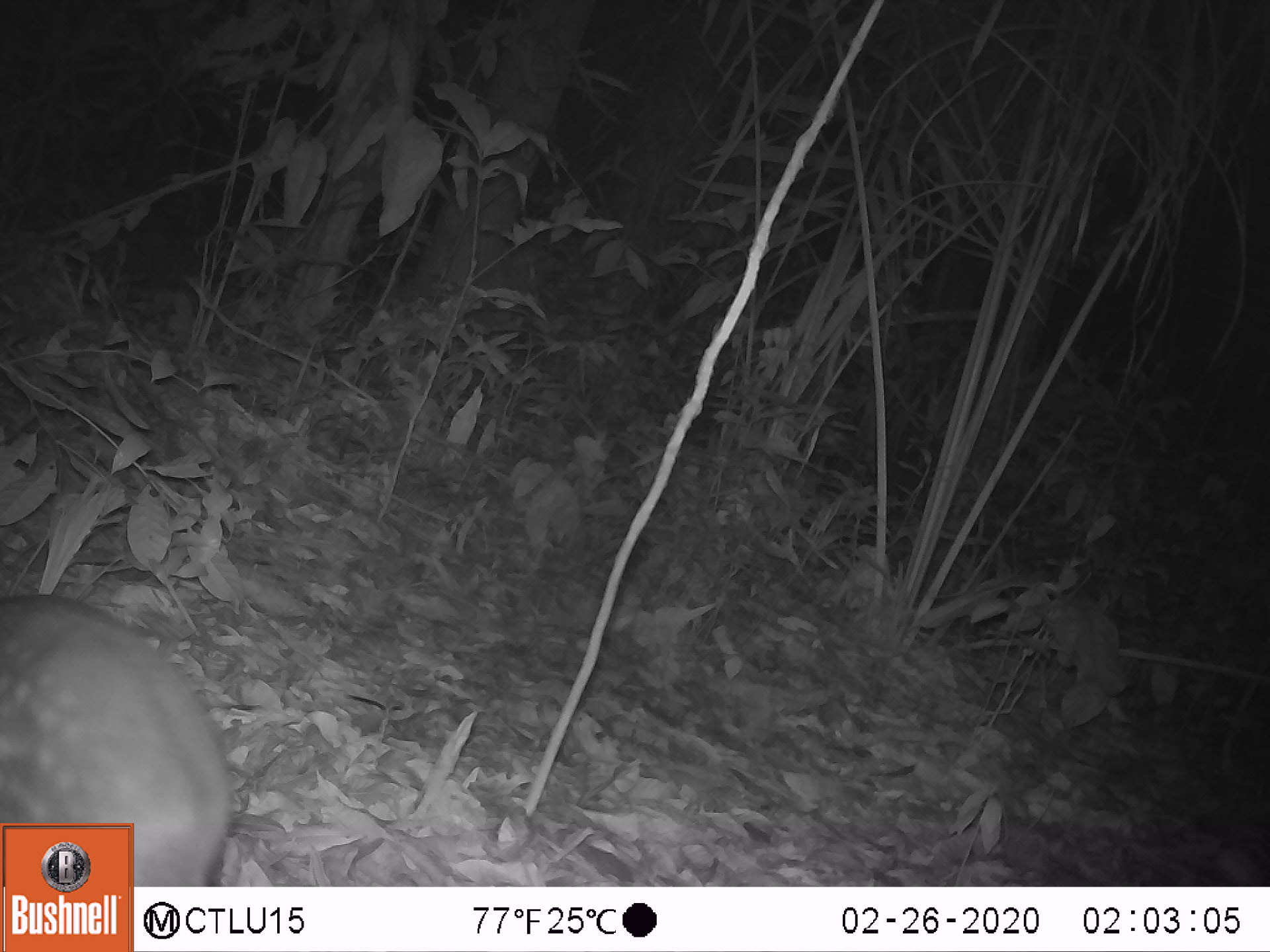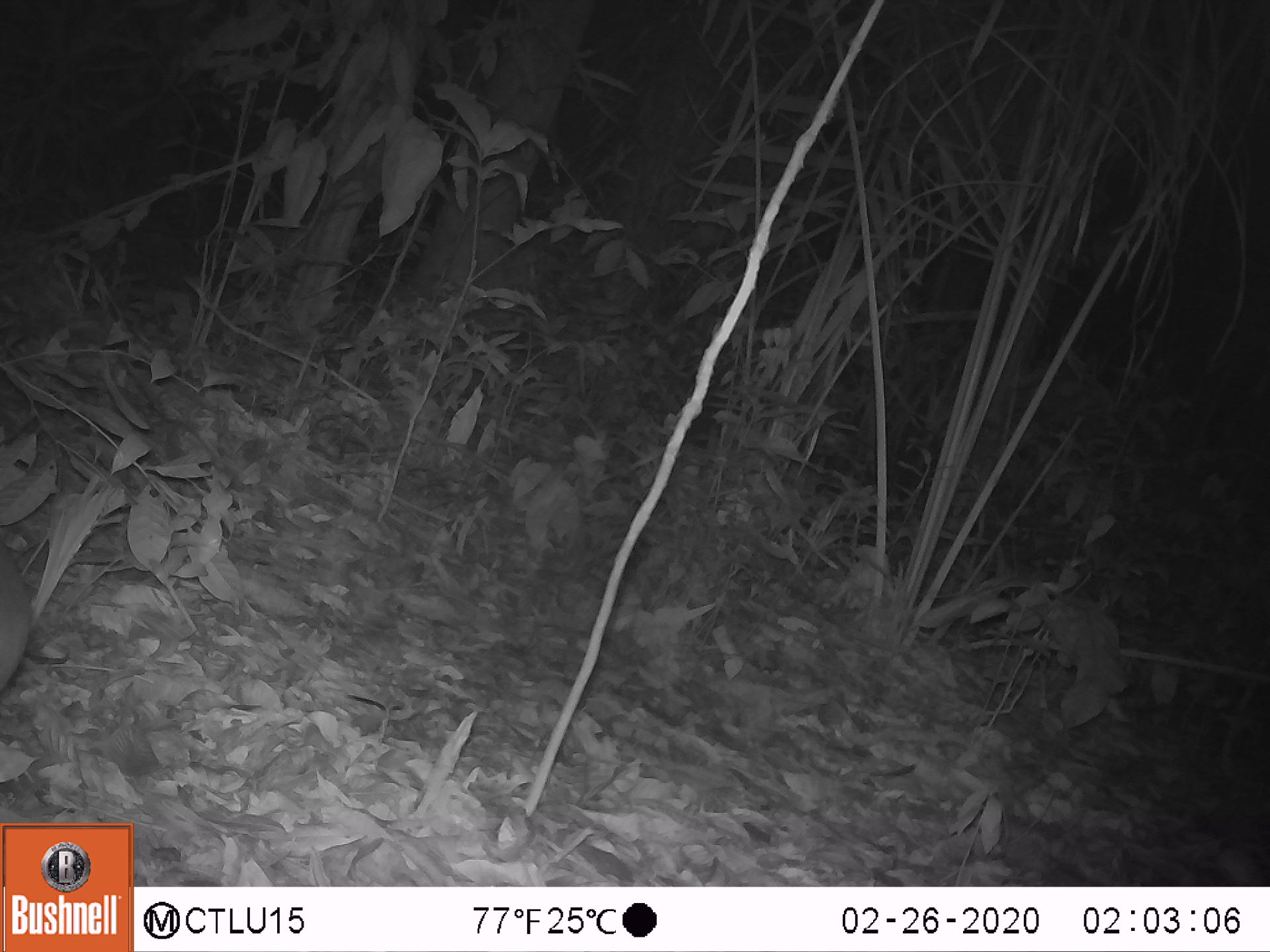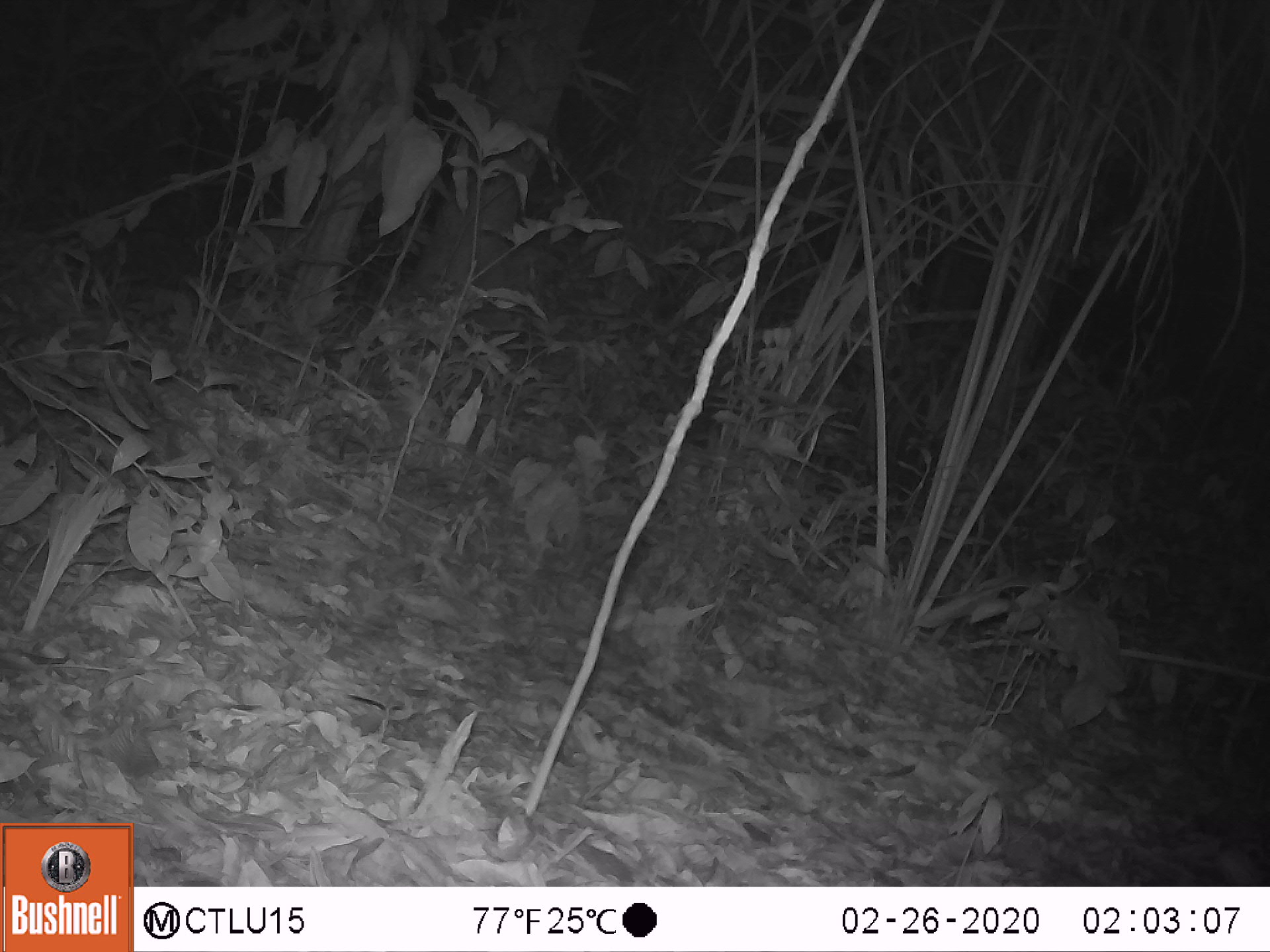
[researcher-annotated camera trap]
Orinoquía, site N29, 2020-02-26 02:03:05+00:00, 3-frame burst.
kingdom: Animalia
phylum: Chordata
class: Mammalia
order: Rodentia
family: Cuniculidae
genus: Cuniculus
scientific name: Cuniculus paca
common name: spotted paca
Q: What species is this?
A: Spotted paca (Cuniculus paca).